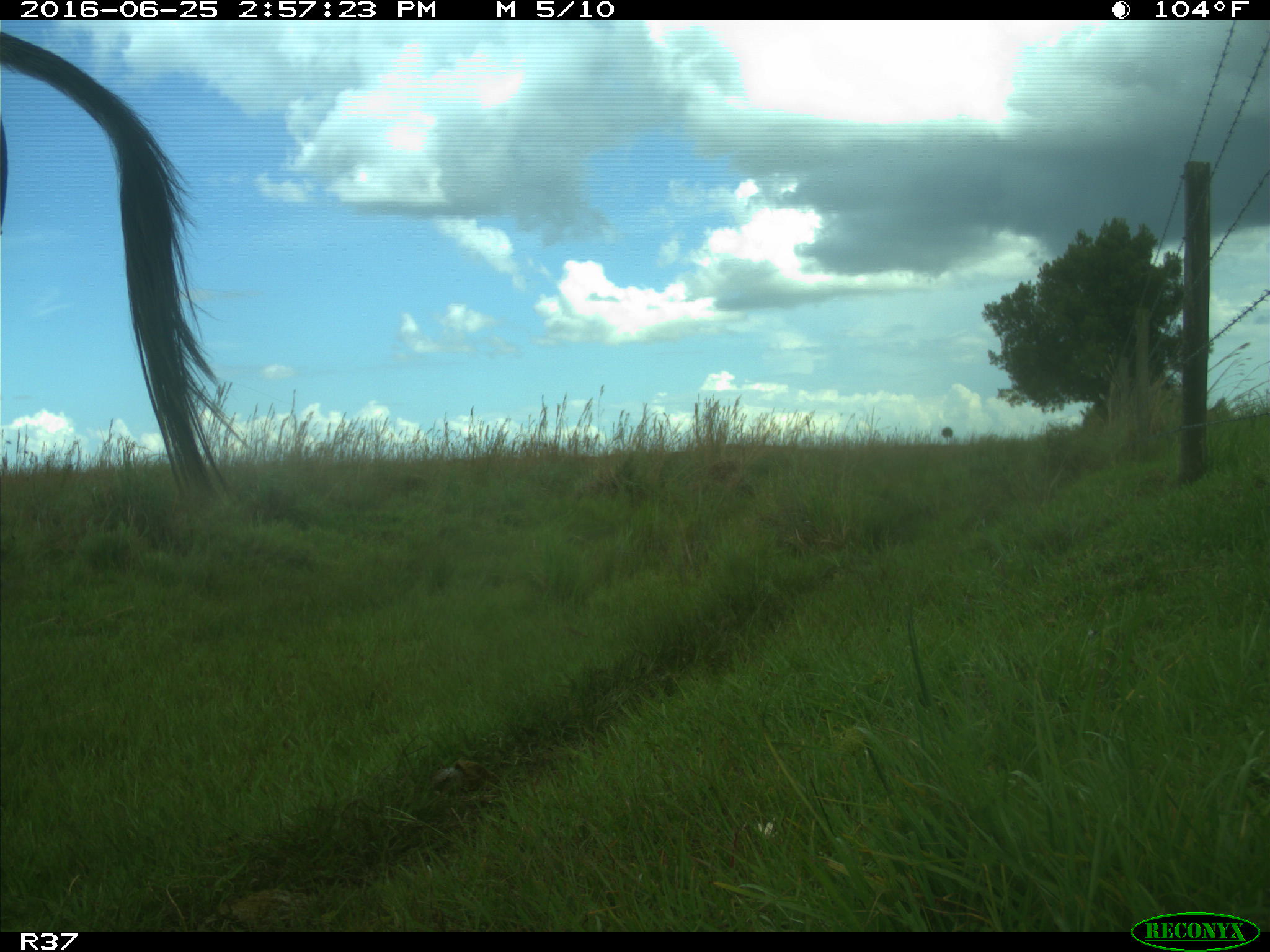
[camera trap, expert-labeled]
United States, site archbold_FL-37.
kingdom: Animalia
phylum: Chordata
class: Mammalia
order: Artiodactyla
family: Bovidae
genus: Bos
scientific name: Bos taurus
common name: domestic cow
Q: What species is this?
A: Bos taurus (domestic cow).